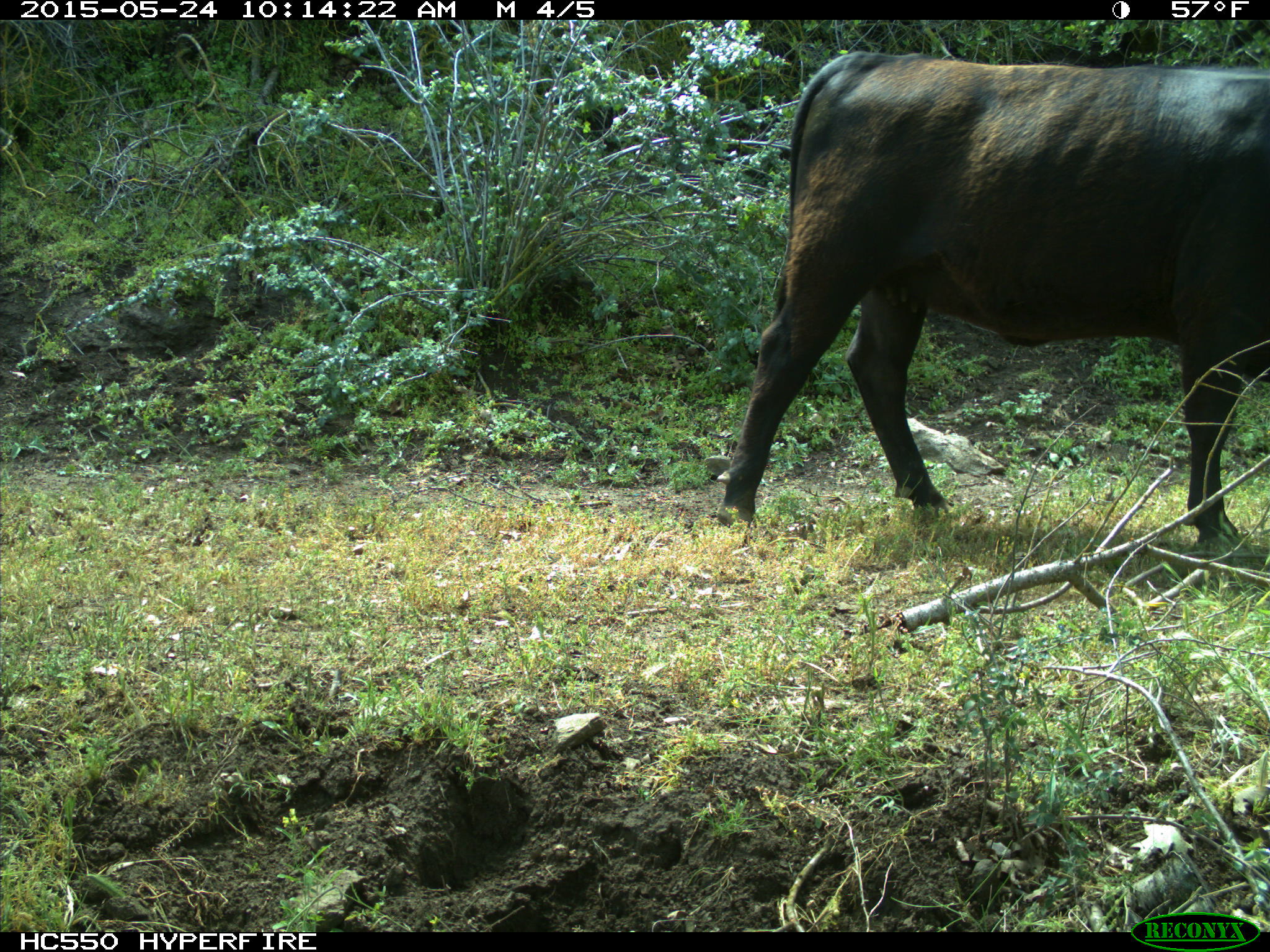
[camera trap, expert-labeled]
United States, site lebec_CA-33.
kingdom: Animalia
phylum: Chordata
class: Mammalia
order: Artiodactyla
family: Bovidae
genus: Bos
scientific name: Bos taurus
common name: domestic cow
Bos taurus (domestic cow).